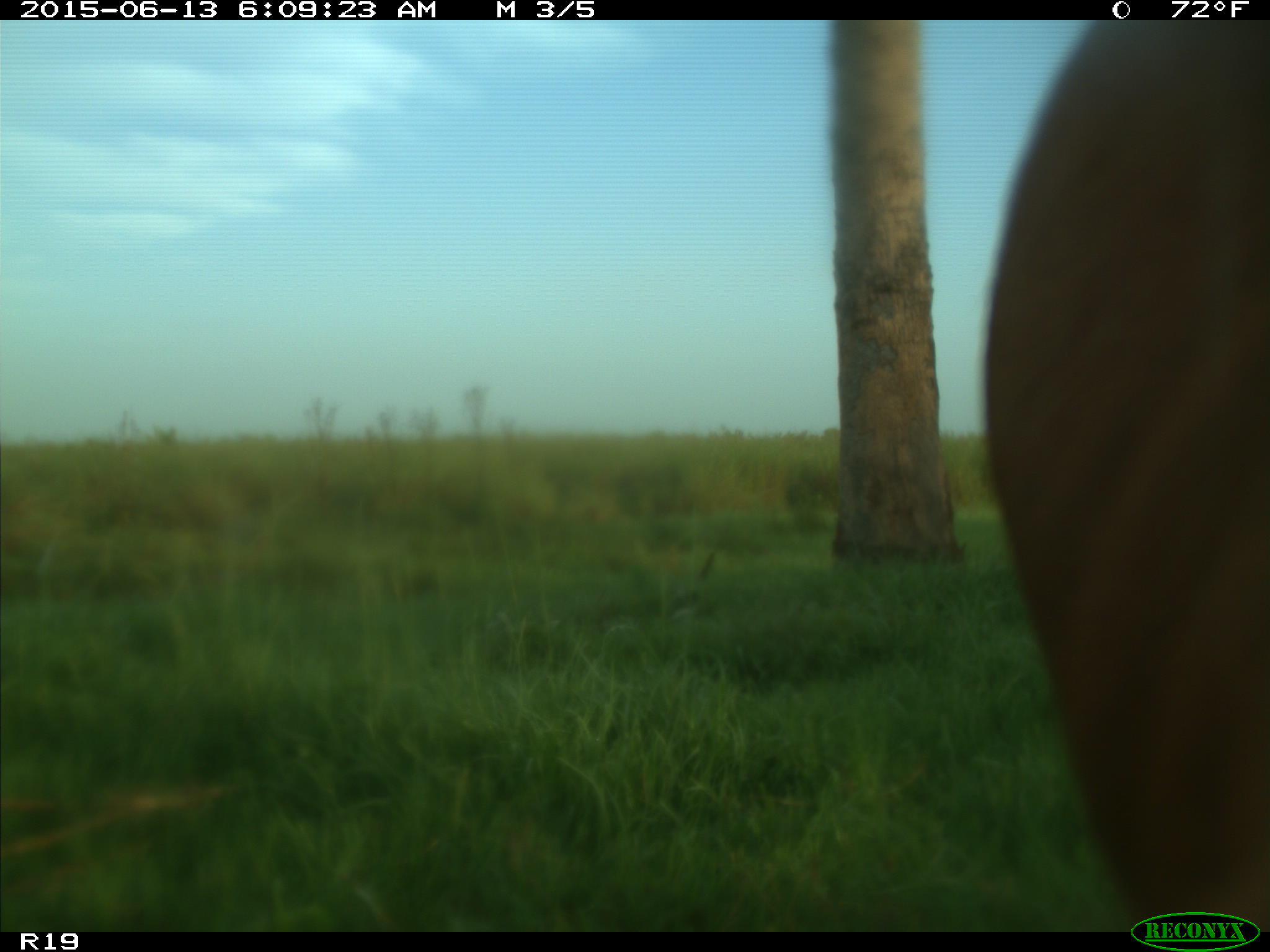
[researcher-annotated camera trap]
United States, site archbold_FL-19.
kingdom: Animalia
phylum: Chordata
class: Mammalia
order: Artiodactyla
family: Bovidae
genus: Bos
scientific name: Bos taurus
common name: domestic cow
Bos taurus (domestic cow).